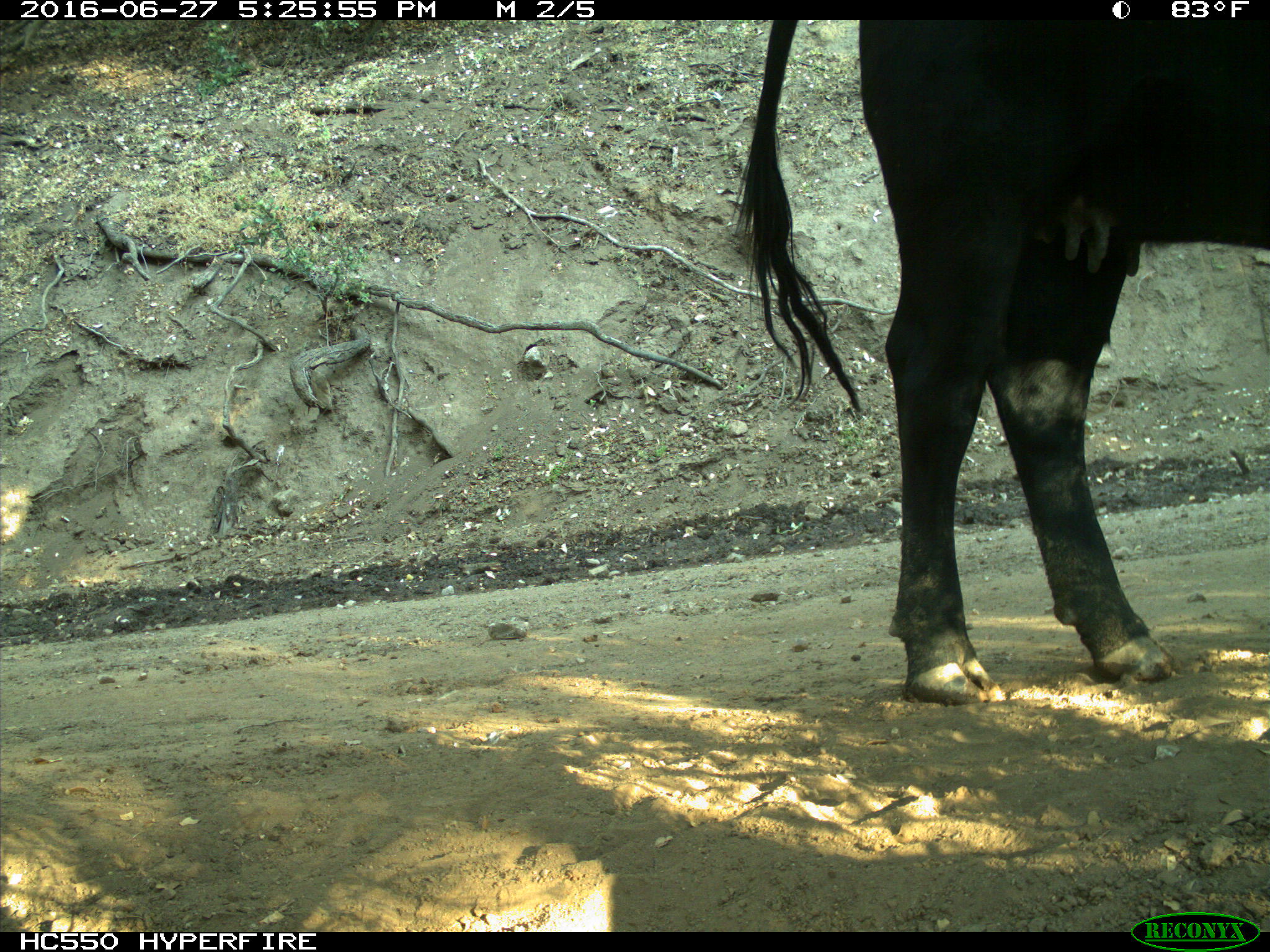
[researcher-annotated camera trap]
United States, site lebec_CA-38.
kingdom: Animalia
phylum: Chordata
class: Mammalia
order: Artiodactyla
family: Bovidae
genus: Bos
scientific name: Bos taurus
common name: domestic cow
Bos taurus (domestic cow).